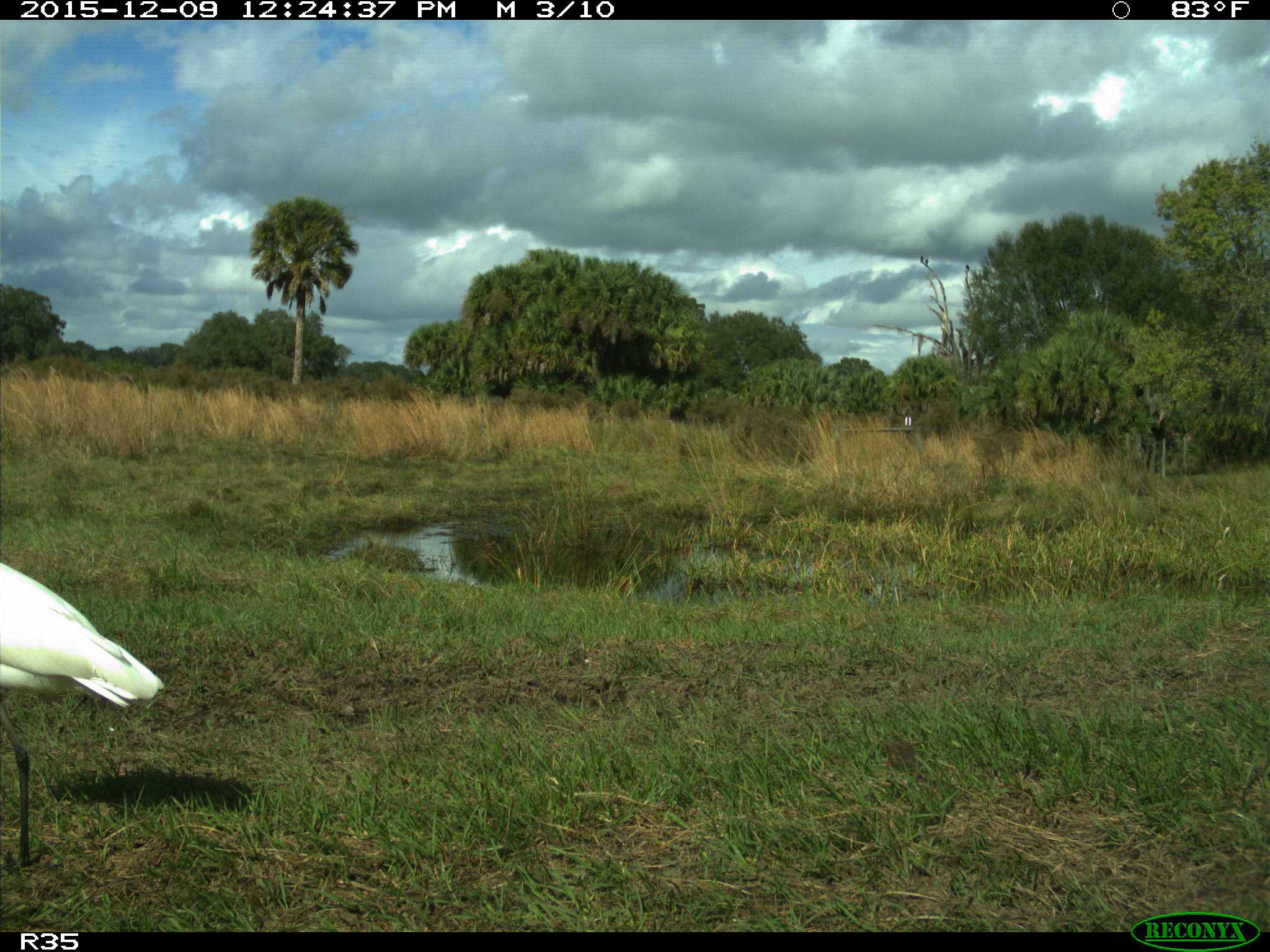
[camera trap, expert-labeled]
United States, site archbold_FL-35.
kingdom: Animalia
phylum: Chordata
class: Aves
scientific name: Aves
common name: birds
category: unidentified bird